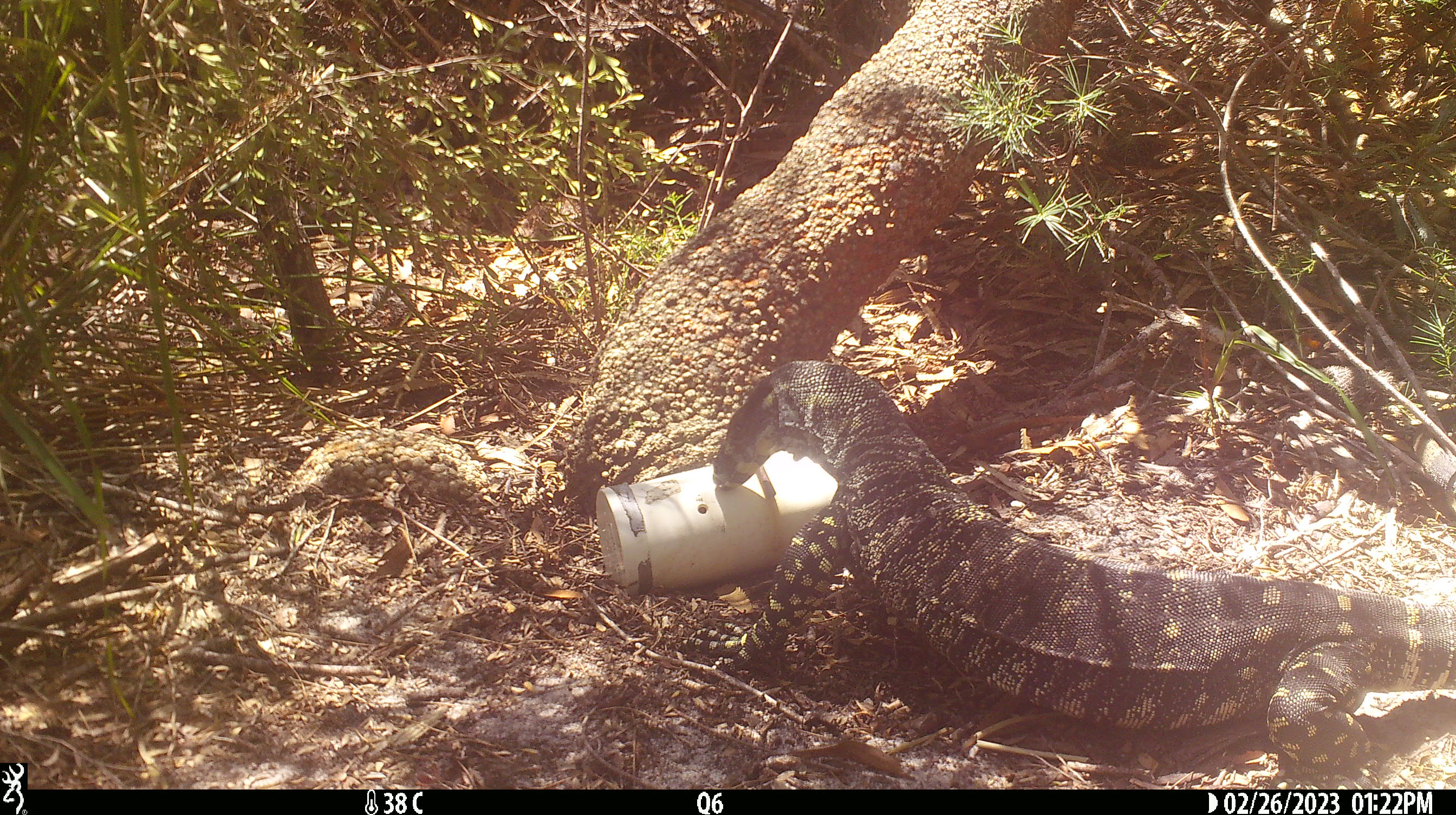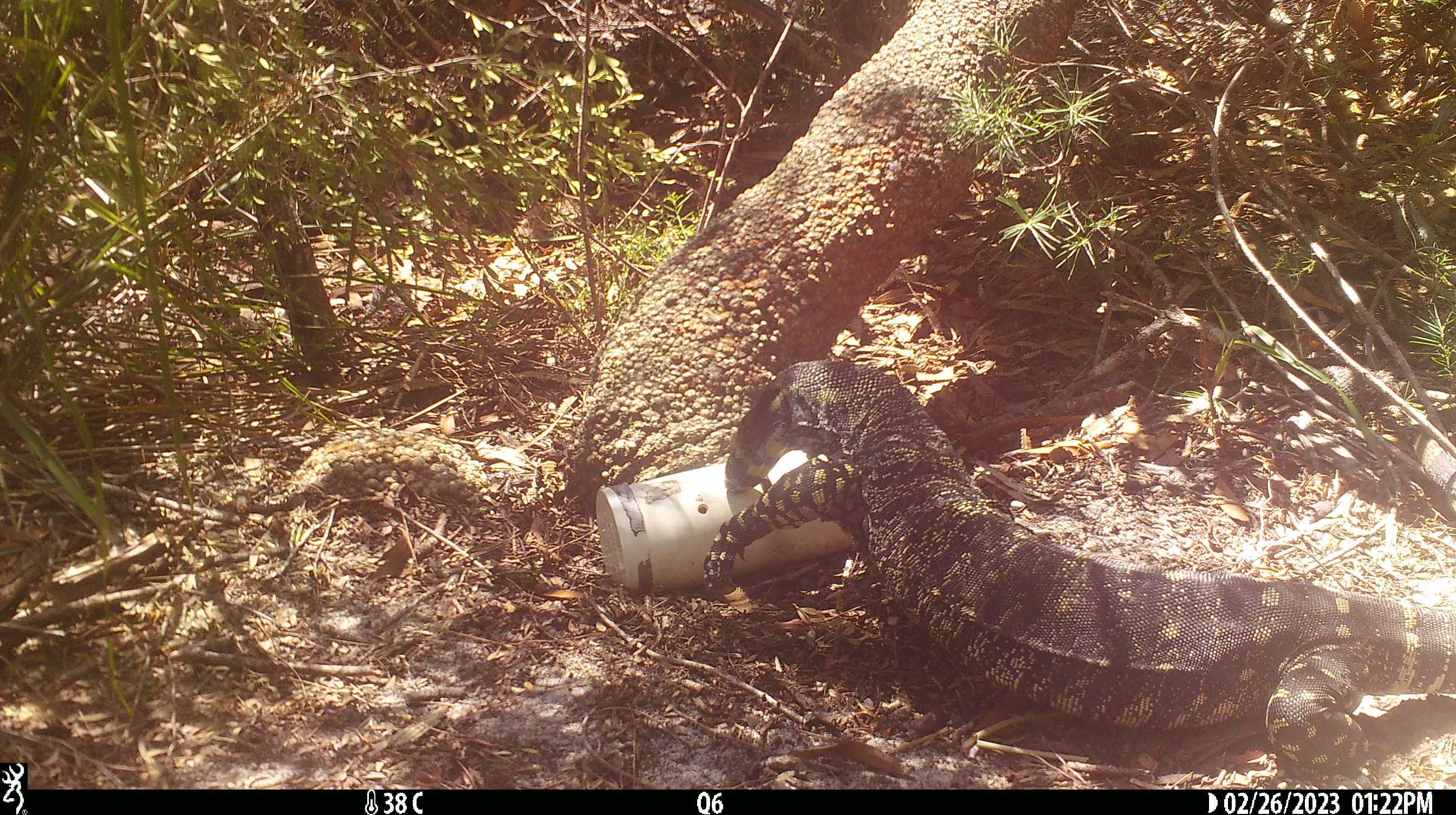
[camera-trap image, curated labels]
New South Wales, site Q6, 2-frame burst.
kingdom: Animalia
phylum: Chordata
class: Reptilia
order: Squamata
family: Varanidae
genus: Varanus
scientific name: Varanus varius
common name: lace monitor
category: goanna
Goanna (lace monitor) (Varanus varius).